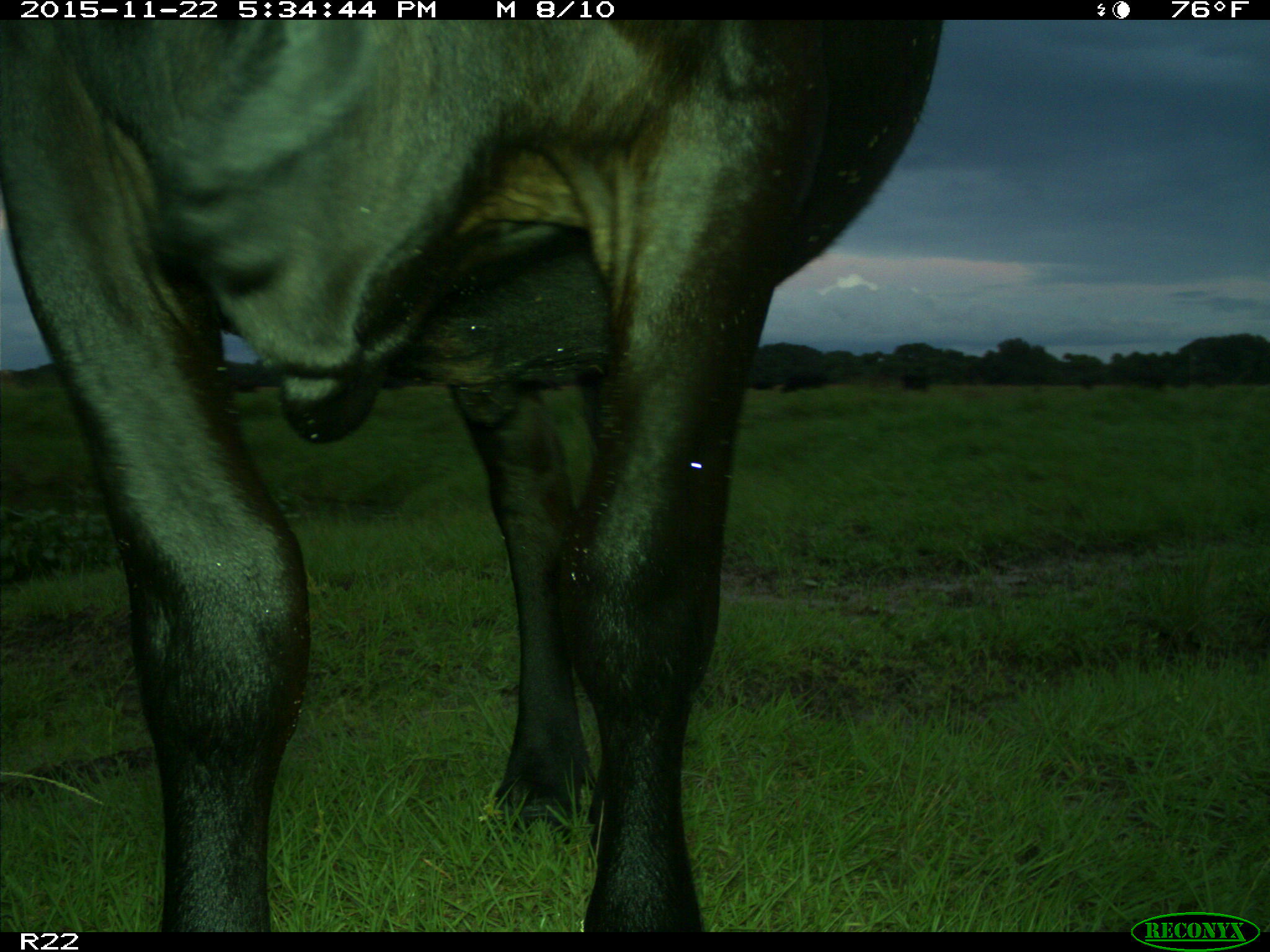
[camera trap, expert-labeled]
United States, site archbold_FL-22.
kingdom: Animalia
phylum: Chordata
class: Mammalia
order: Artiodactyla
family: Bovidae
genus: Bos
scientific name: Bos taurus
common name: domestic cow